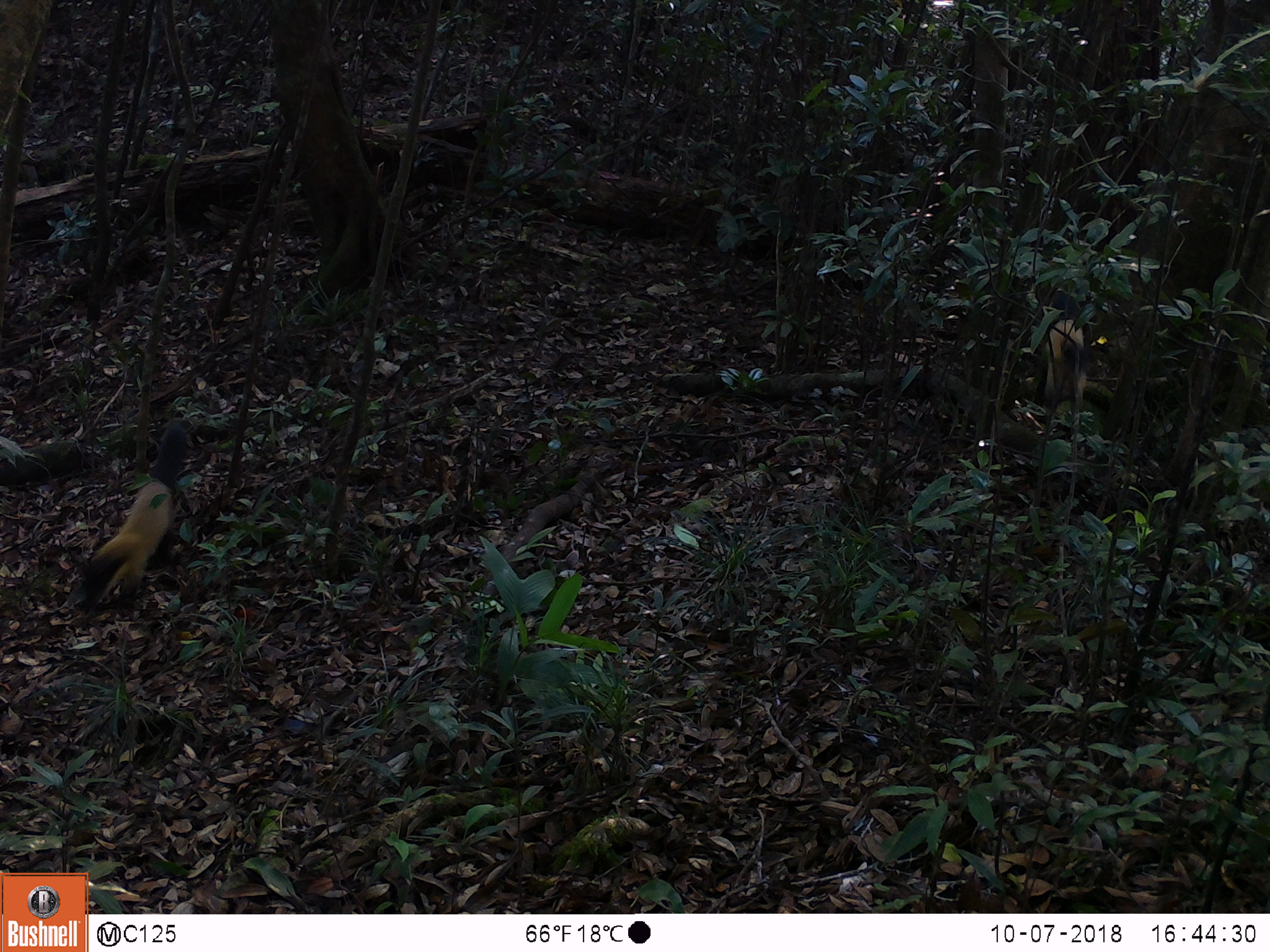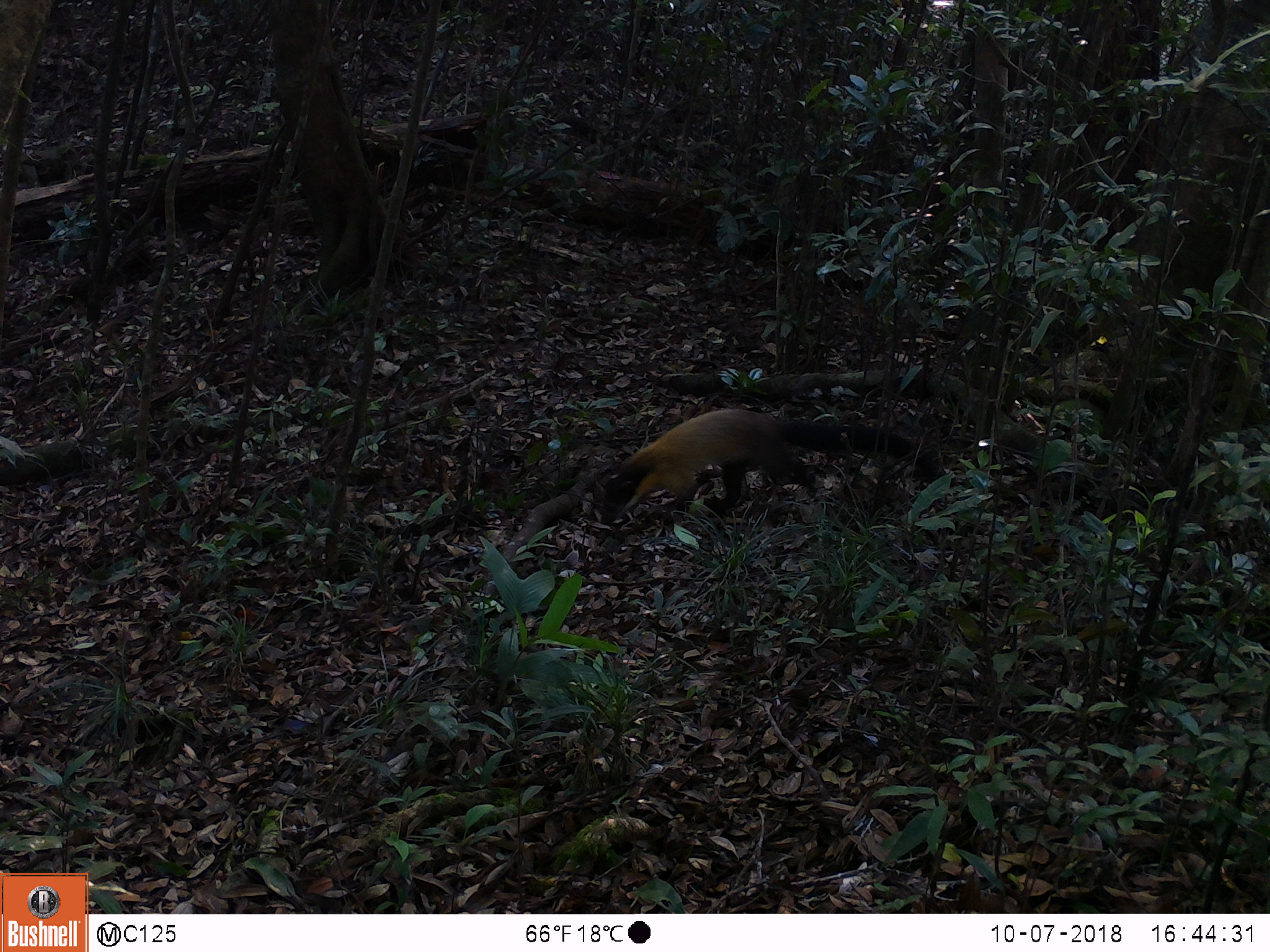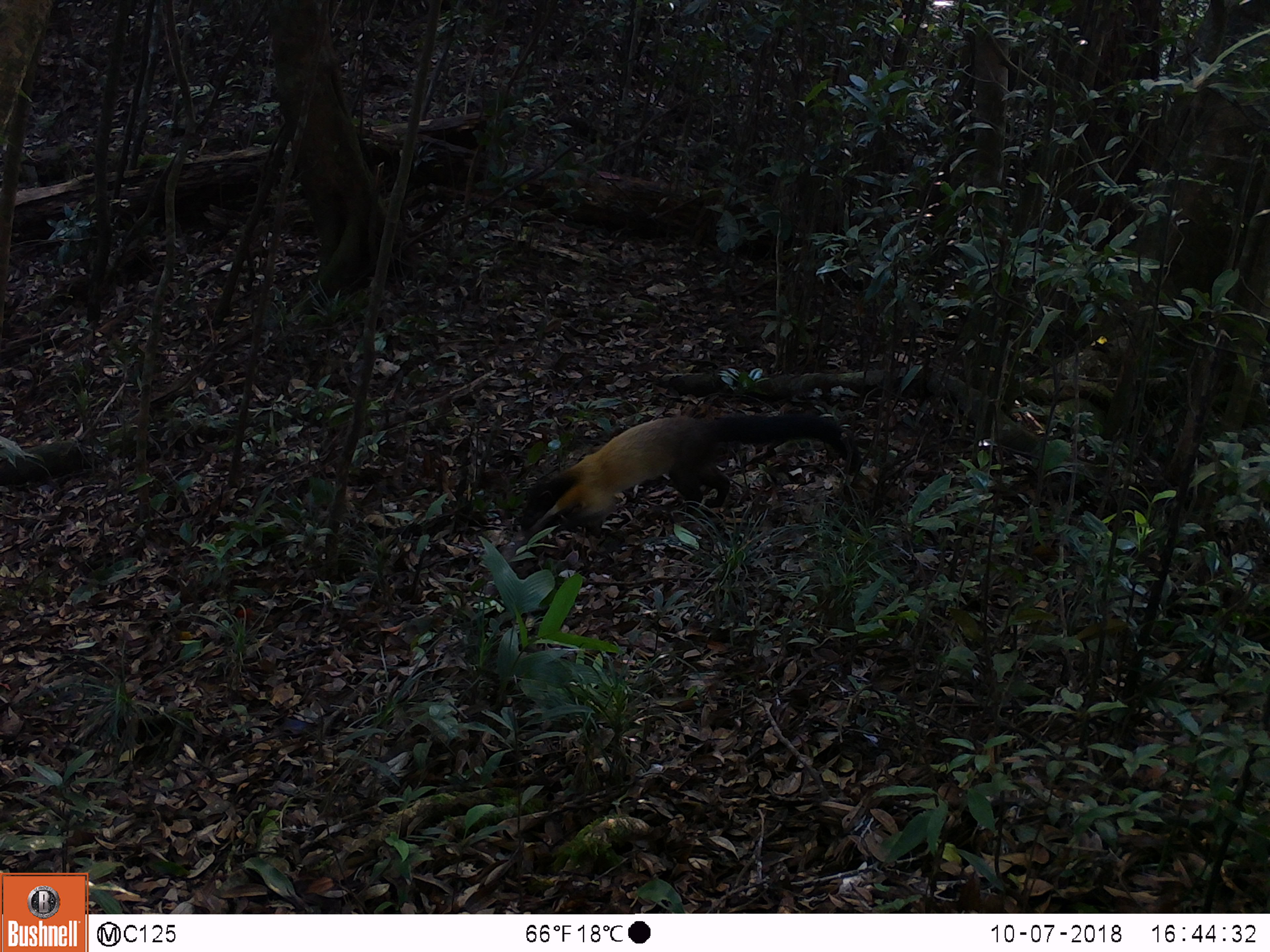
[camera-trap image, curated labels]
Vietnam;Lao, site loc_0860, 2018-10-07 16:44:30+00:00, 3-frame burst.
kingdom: Animalia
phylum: Chordata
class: Mammalia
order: Carnivora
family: Mustelidae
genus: Martes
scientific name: Martes flavigula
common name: yellow-throated marten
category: yellow throated marten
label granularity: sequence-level